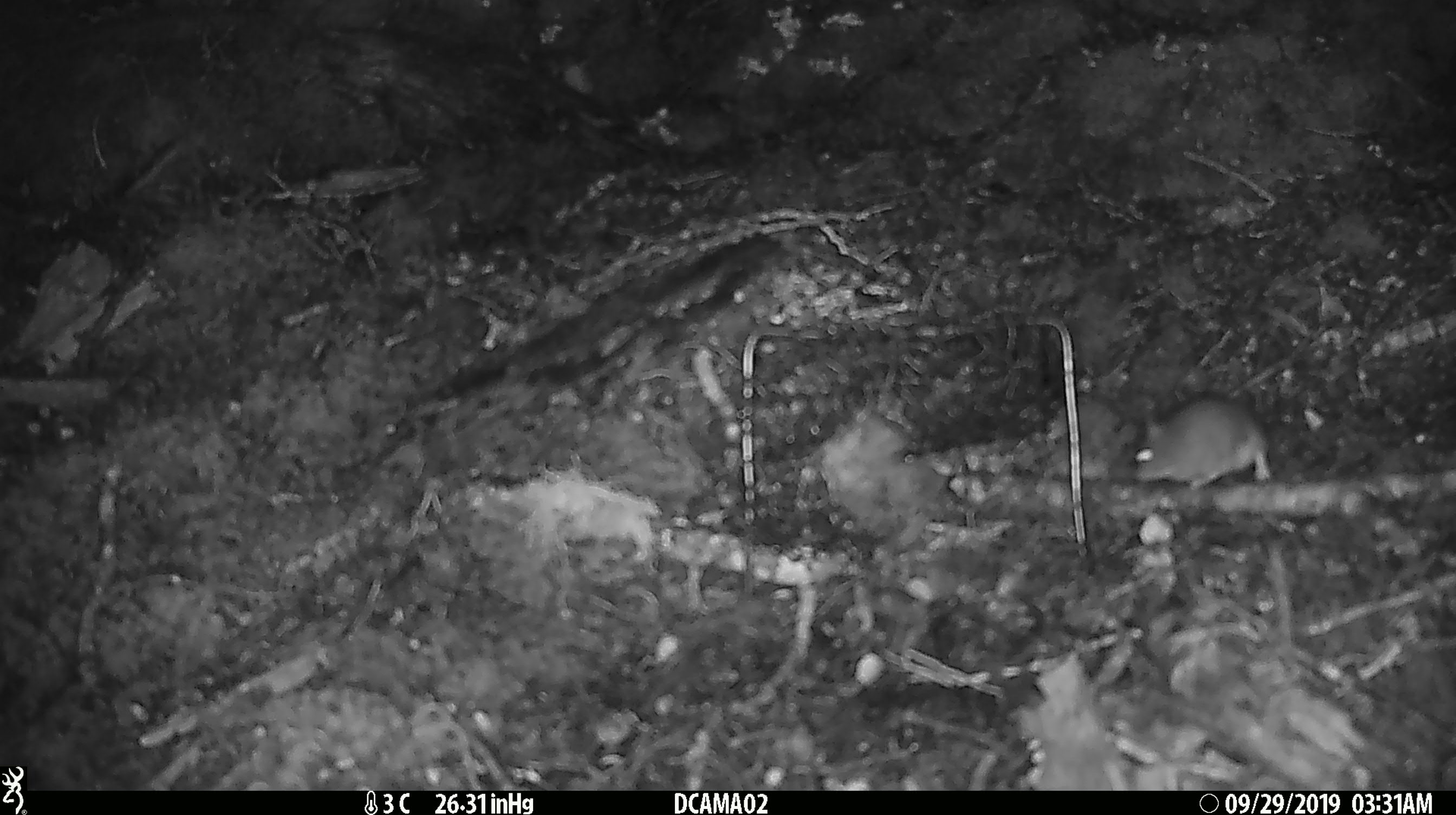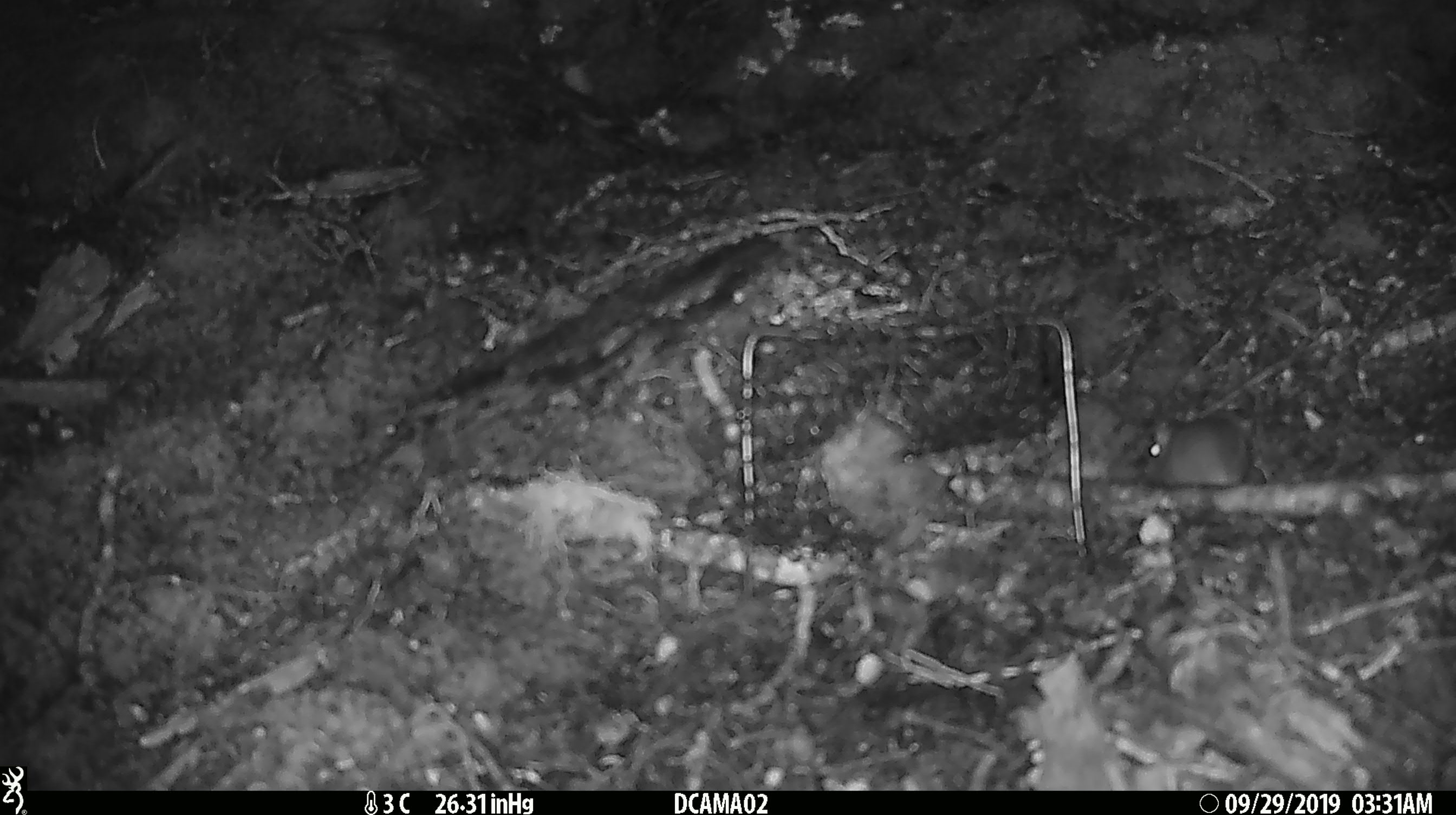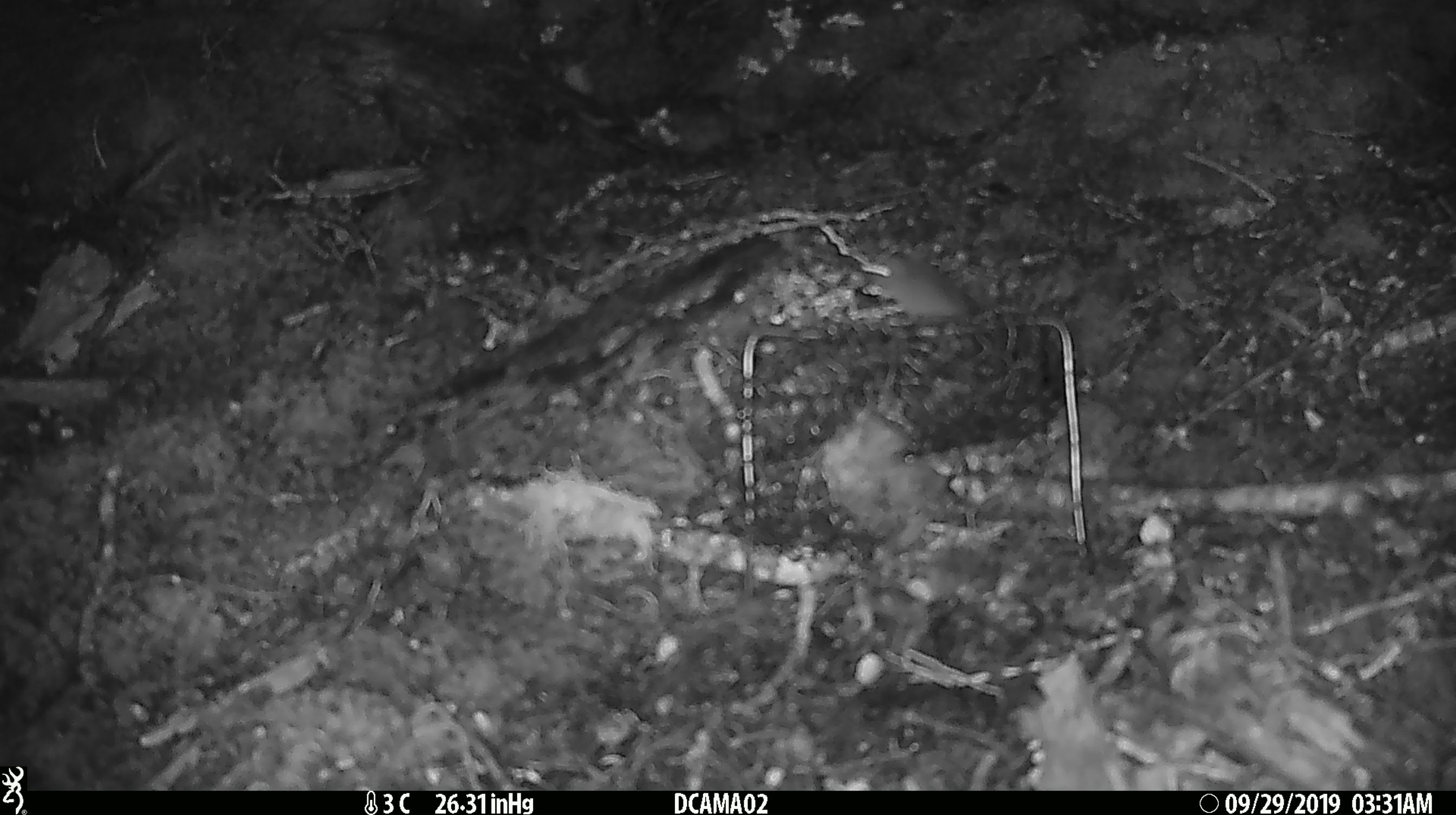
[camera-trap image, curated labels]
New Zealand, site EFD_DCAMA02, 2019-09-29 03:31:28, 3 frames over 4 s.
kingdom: Animalia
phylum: Chordata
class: Mammalia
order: Rodentia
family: Muridae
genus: Mus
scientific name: Mus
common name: mouse